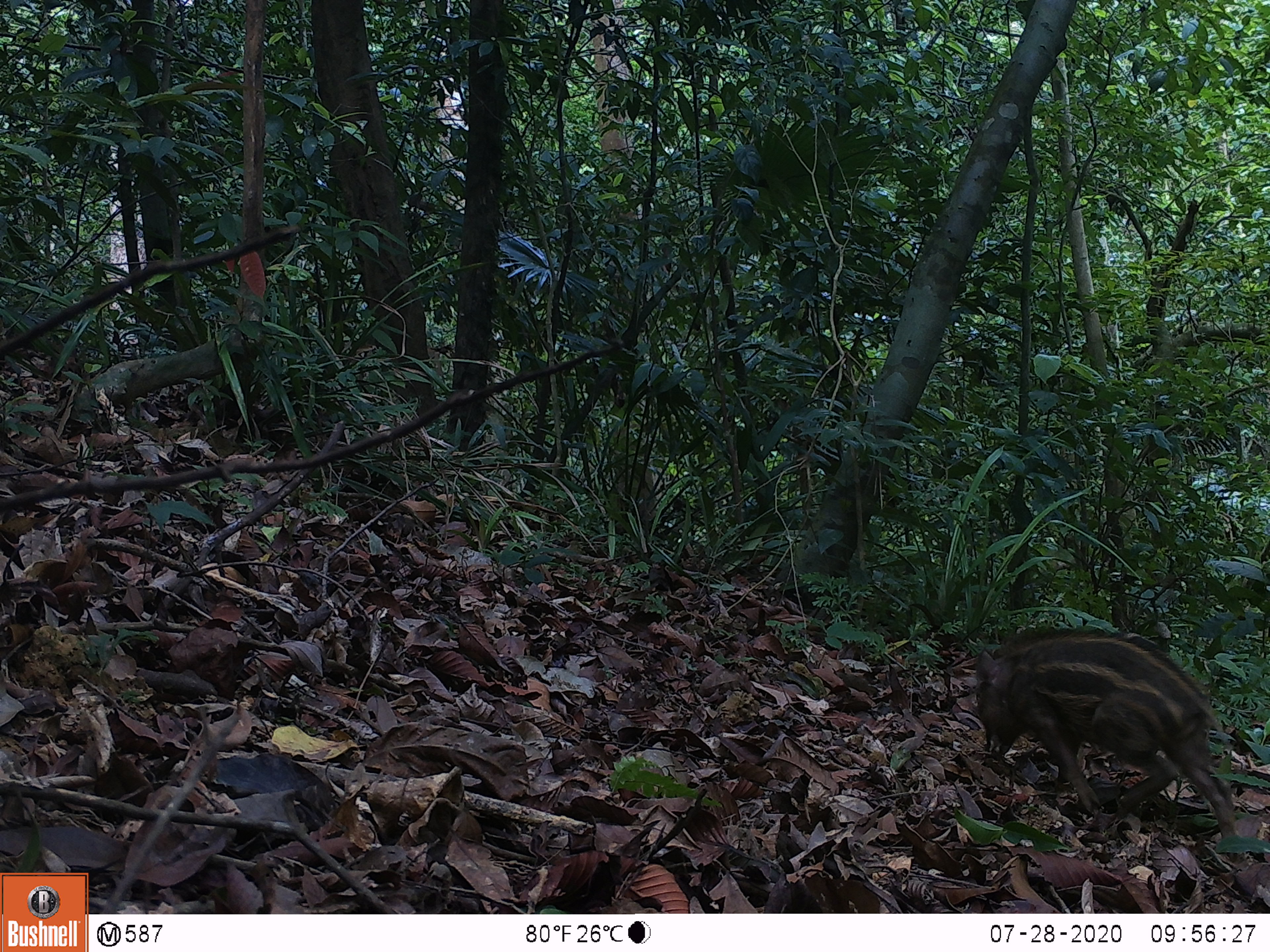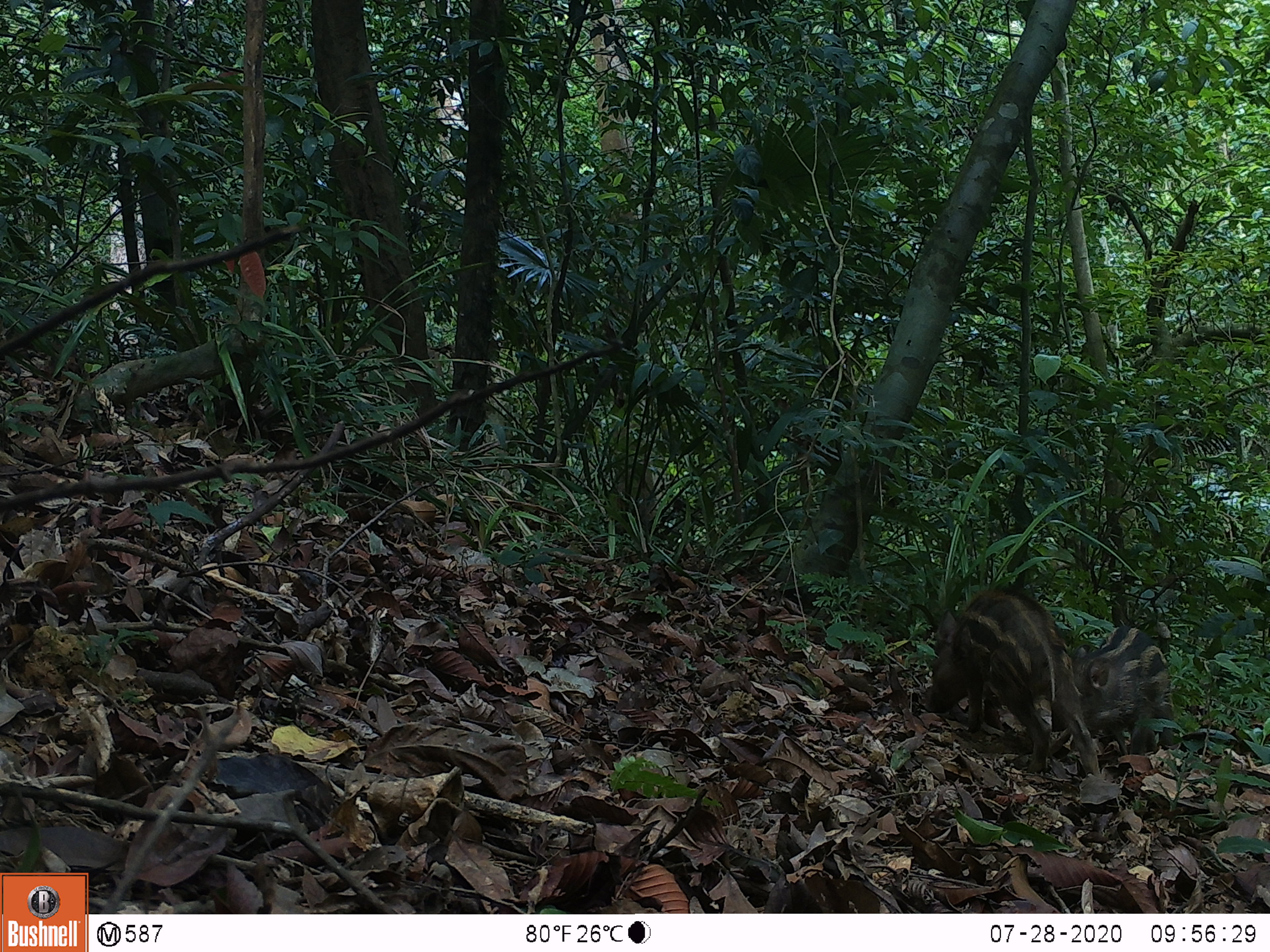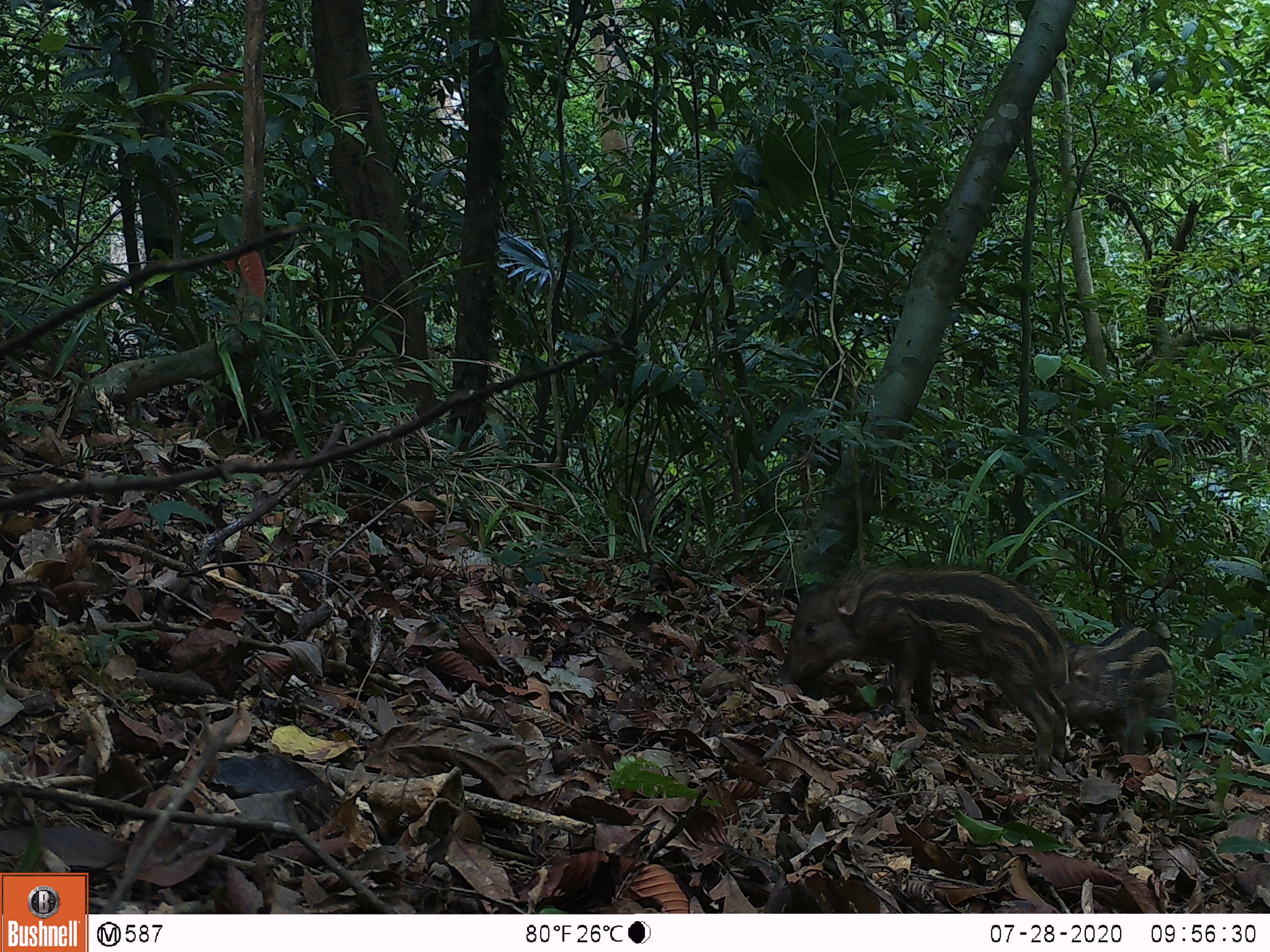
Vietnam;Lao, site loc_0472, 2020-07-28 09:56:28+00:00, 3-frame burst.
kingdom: Animalia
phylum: Chordata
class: Mammalia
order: Artiodactyla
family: Suidae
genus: Sus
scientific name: Sus scrofa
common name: eurasian wild pig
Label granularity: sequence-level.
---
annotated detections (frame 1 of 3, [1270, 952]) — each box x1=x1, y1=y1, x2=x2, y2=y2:
eurasian wild pig: x1=974, y1=625, x2=1248, y2=860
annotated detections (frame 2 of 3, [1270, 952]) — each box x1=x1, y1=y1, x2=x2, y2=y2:
eurasian wild pig: x1=923, y1=587, x2=1103, y2=782; x1=1042, y1=623, x2=1175, y2=756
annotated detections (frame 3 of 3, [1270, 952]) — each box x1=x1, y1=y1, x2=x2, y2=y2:
eurasian wild pig: x1=775, y1=564, x2=1071, y2=778; x1=1053, y1=623, x2=1179, y2=757